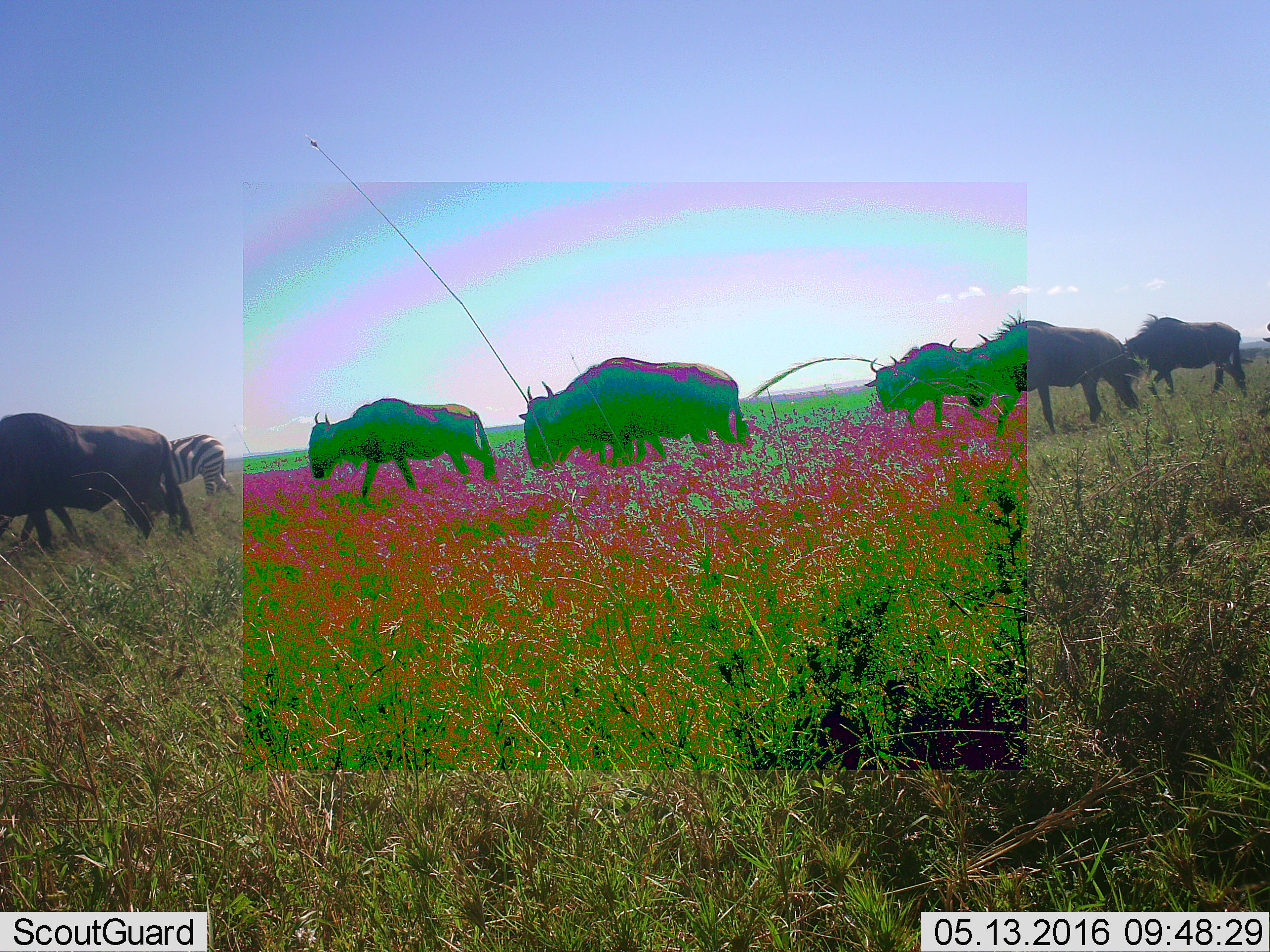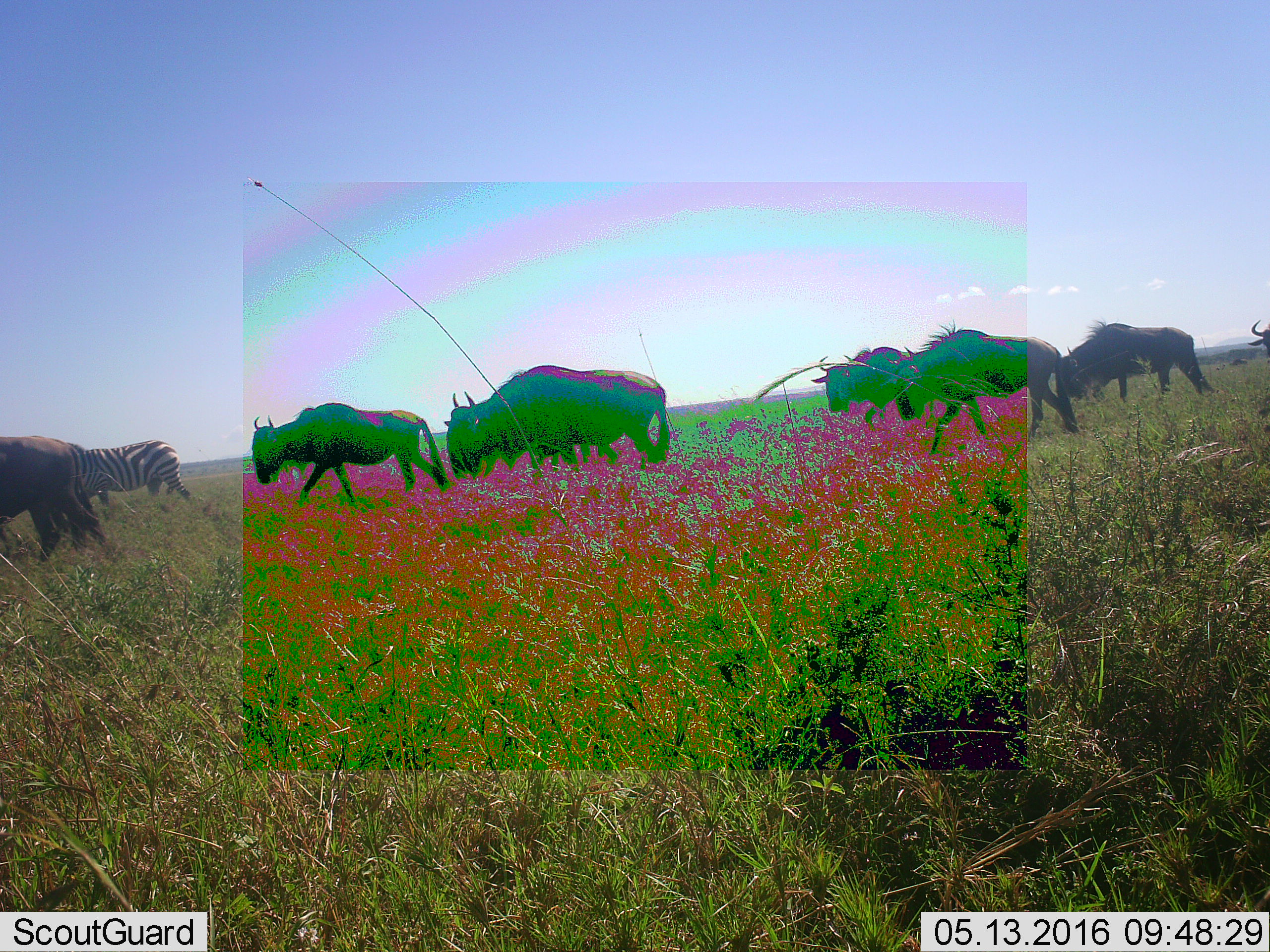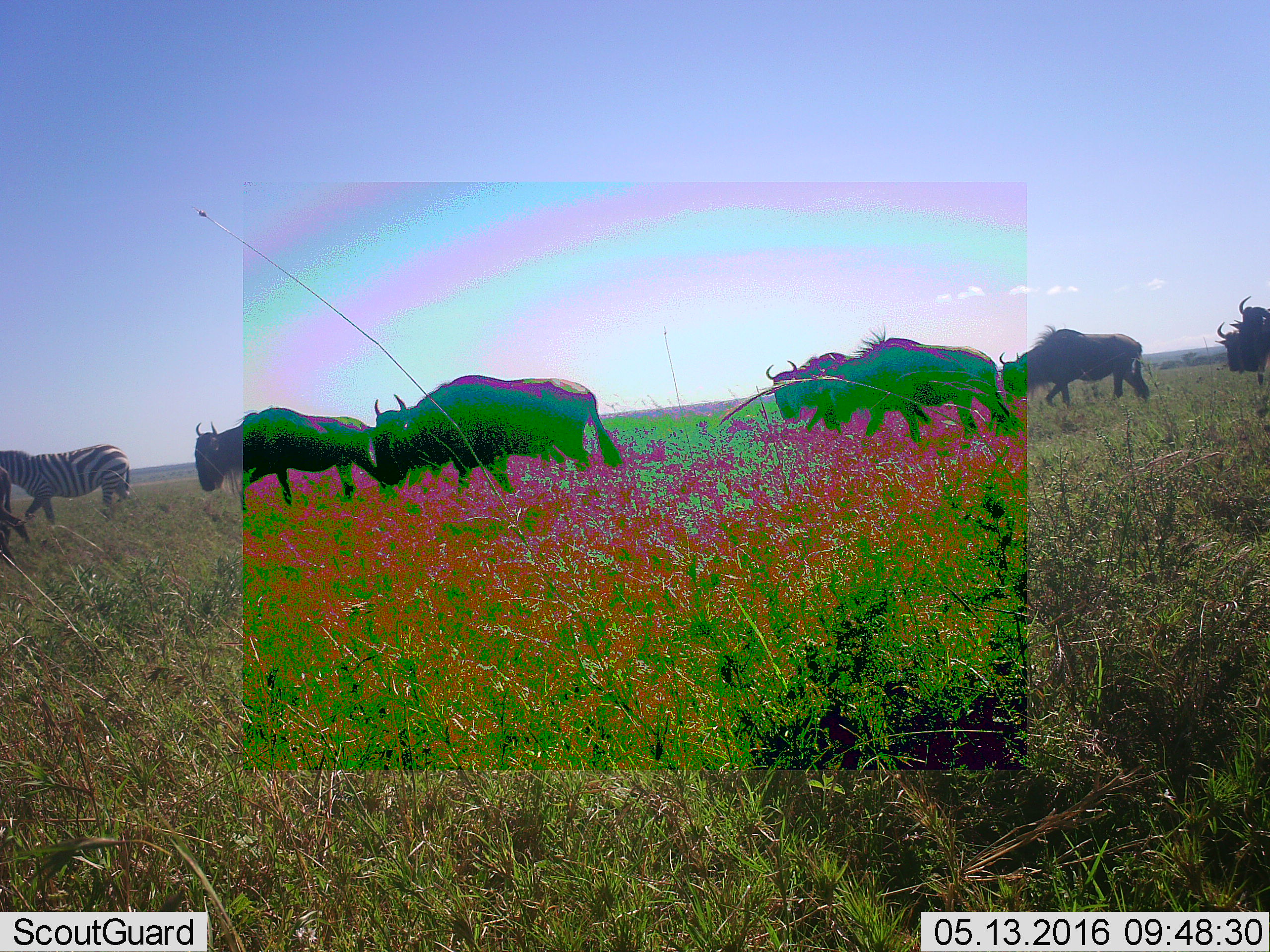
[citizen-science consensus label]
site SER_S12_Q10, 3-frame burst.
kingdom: Animalia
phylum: Chordata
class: Mammalia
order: Artiodactyla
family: Bovidae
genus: Connochaetes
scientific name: Connochaetes taurinus taurinus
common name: blue wildebeest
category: wildebeestblue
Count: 7.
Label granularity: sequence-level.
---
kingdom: Animalia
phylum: Chordata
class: Mammalia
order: Perissodactyla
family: Equidae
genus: Equus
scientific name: Equus quagga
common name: plains zebra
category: zebraplains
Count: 1.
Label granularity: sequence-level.